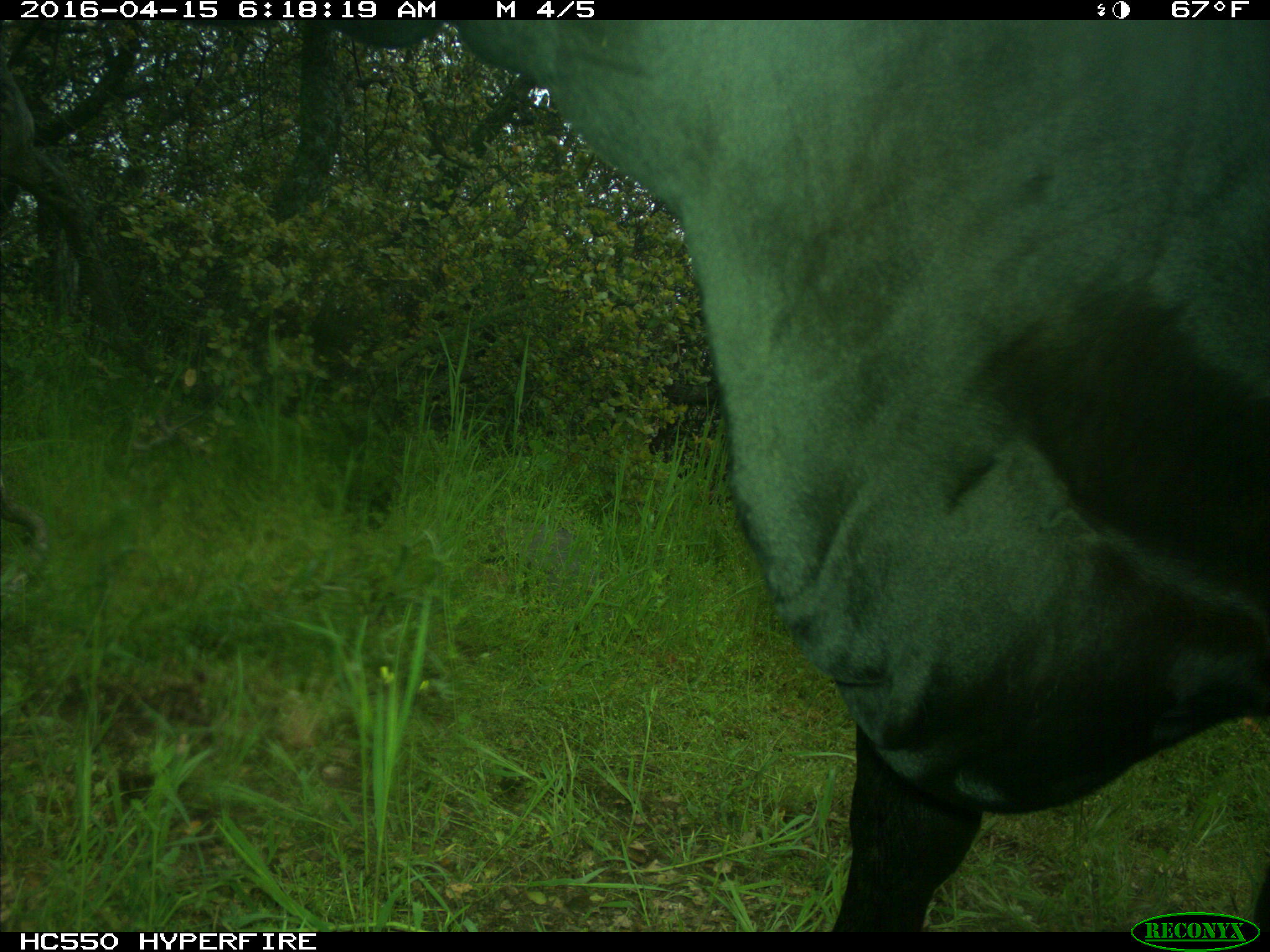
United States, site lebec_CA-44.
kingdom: Animalia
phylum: Chordata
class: Mammalia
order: Artiodactyla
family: Bovidae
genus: Bos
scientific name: Bos taurus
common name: domestic cow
Bos taurus (domestic cow).